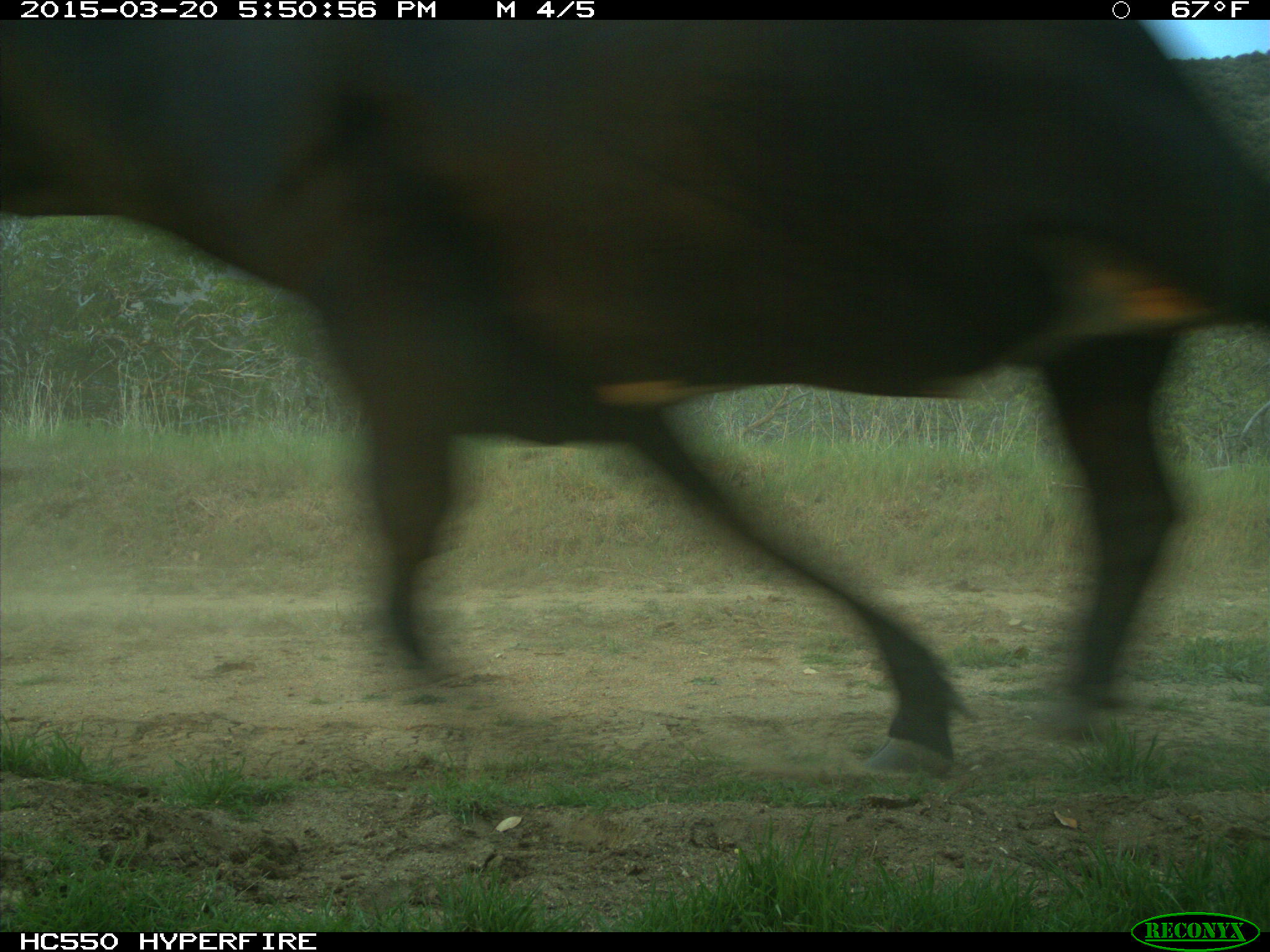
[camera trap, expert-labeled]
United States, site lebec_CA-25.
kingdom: Animalia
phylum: Chordata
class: Mammalia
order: Artiodactyla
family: Bovidae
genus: Bos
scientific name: Bos taurus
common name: domestic cow